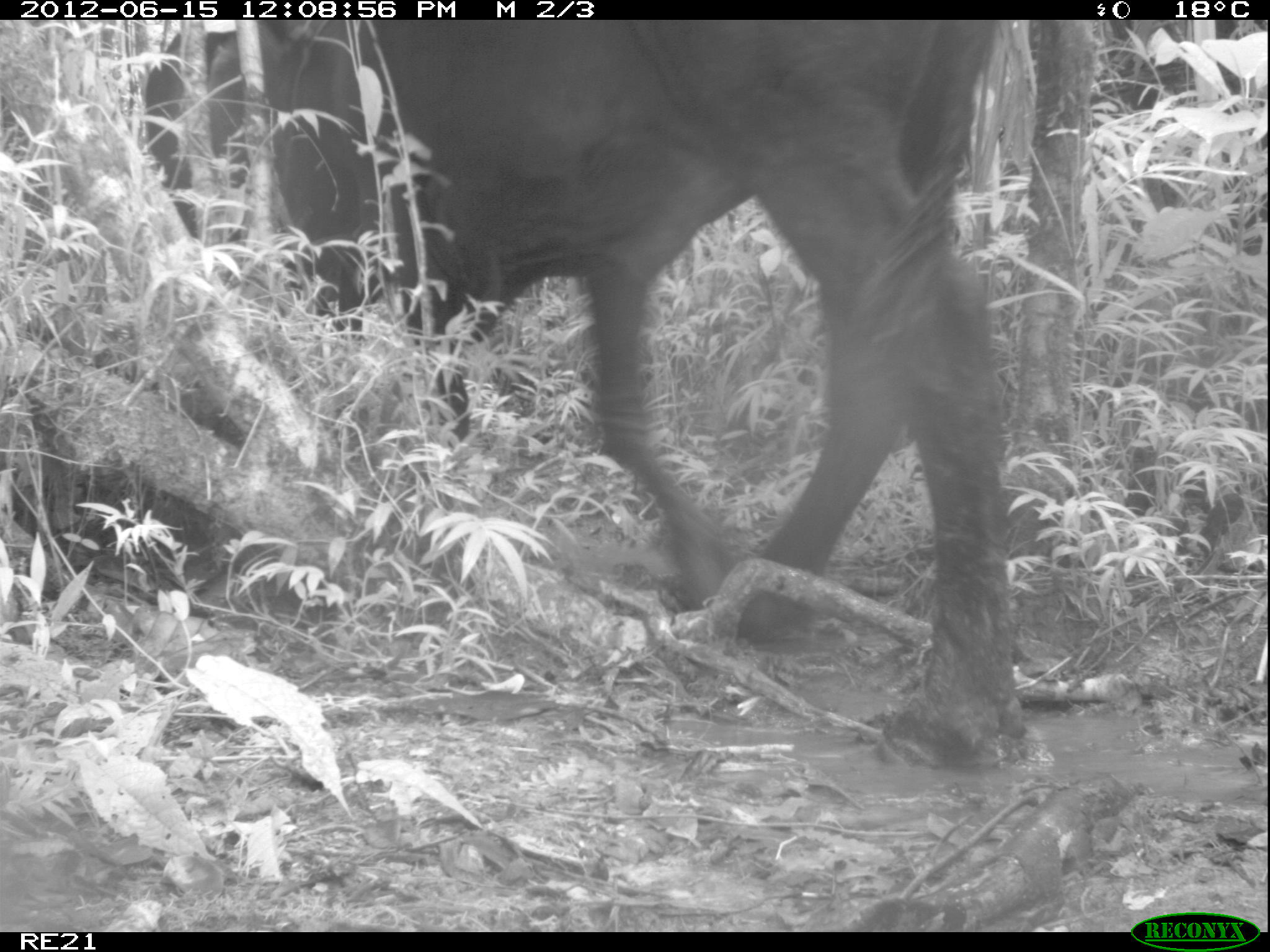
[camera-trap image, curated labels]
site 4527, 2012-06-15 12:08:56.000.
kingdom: Animalia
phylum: Chordata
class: Mammalia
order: Artiodactyla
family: Bovidae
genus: Bos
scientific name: Bos taurus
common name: domestic cattle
Bos taurus (domestic cattle), count 3.